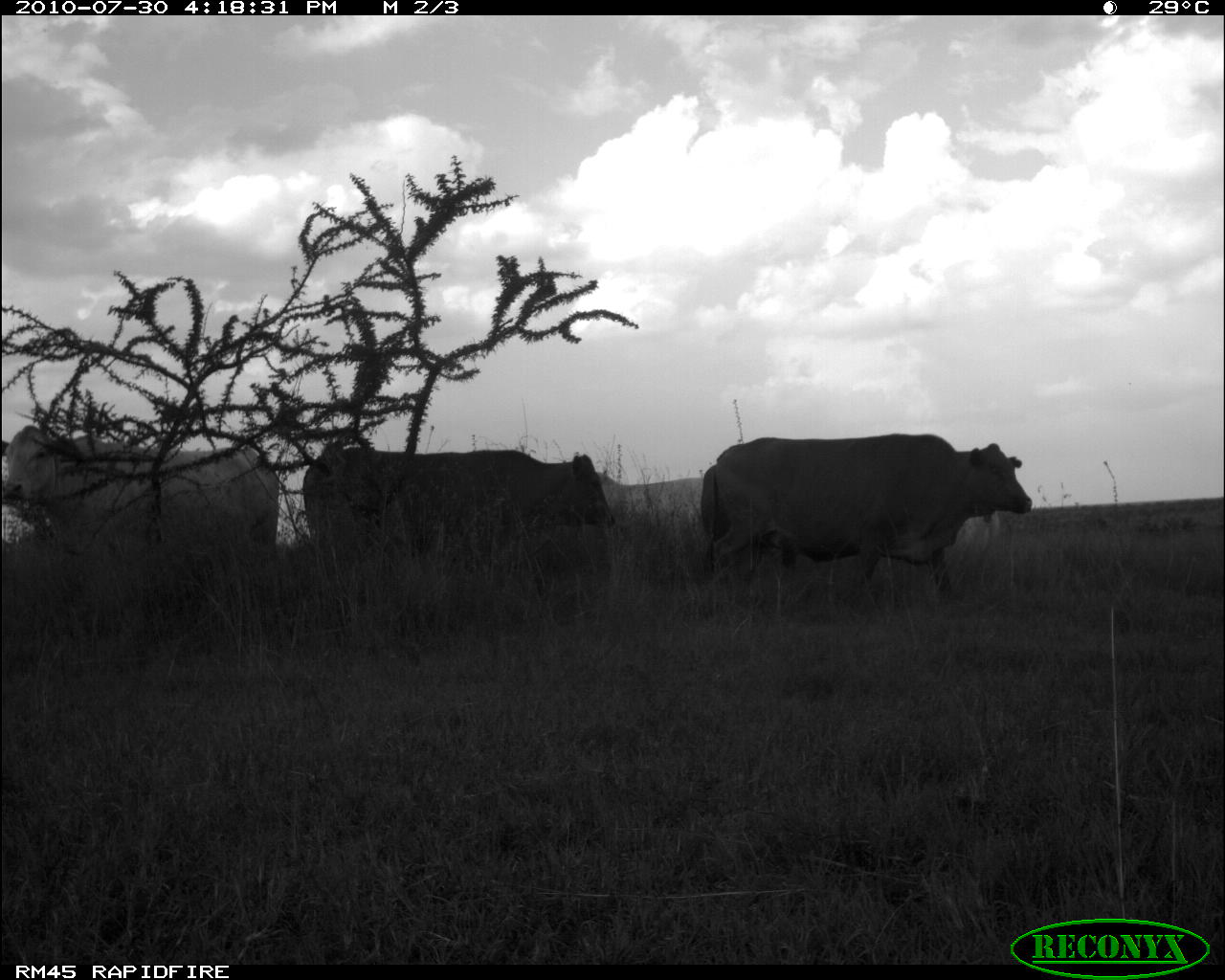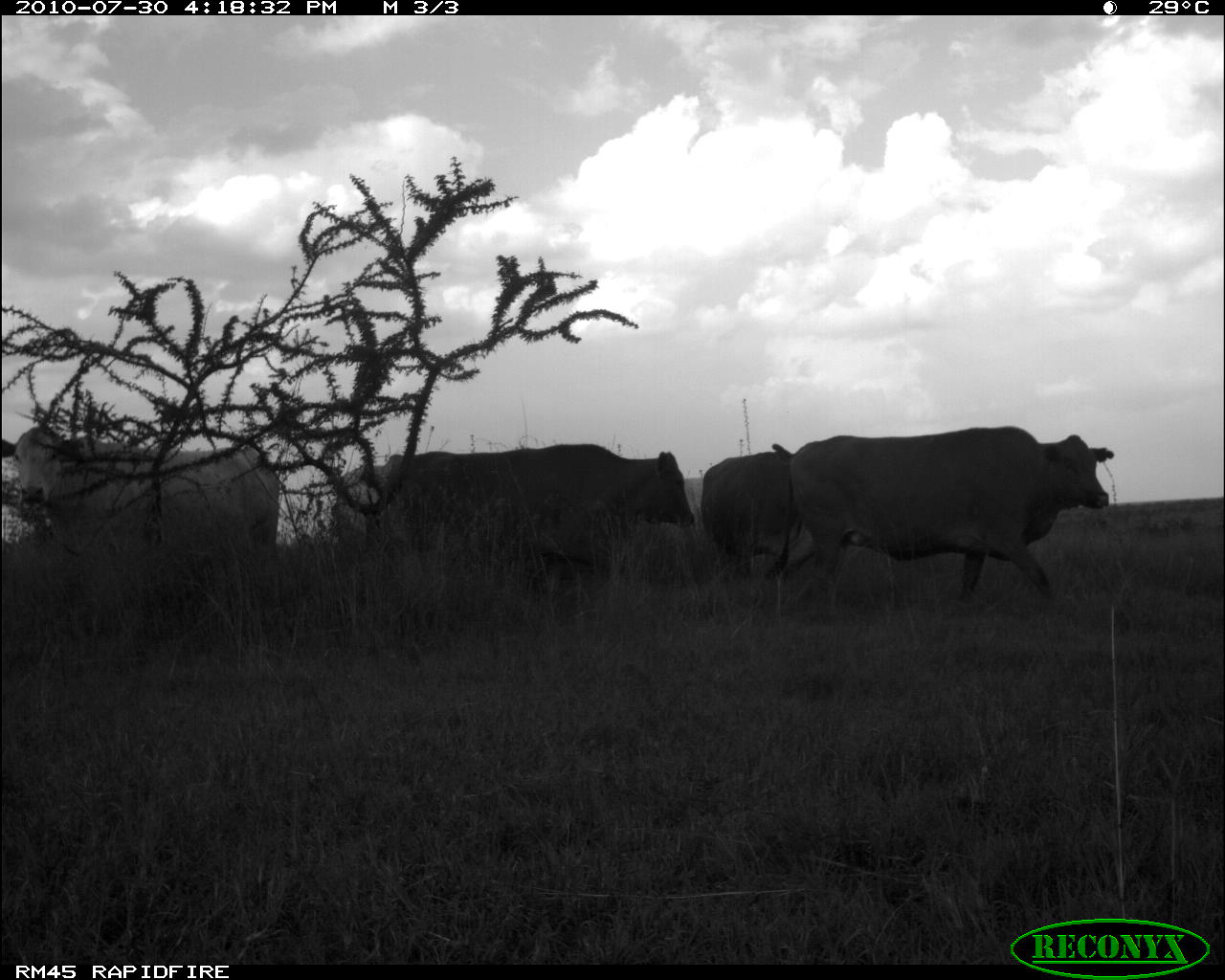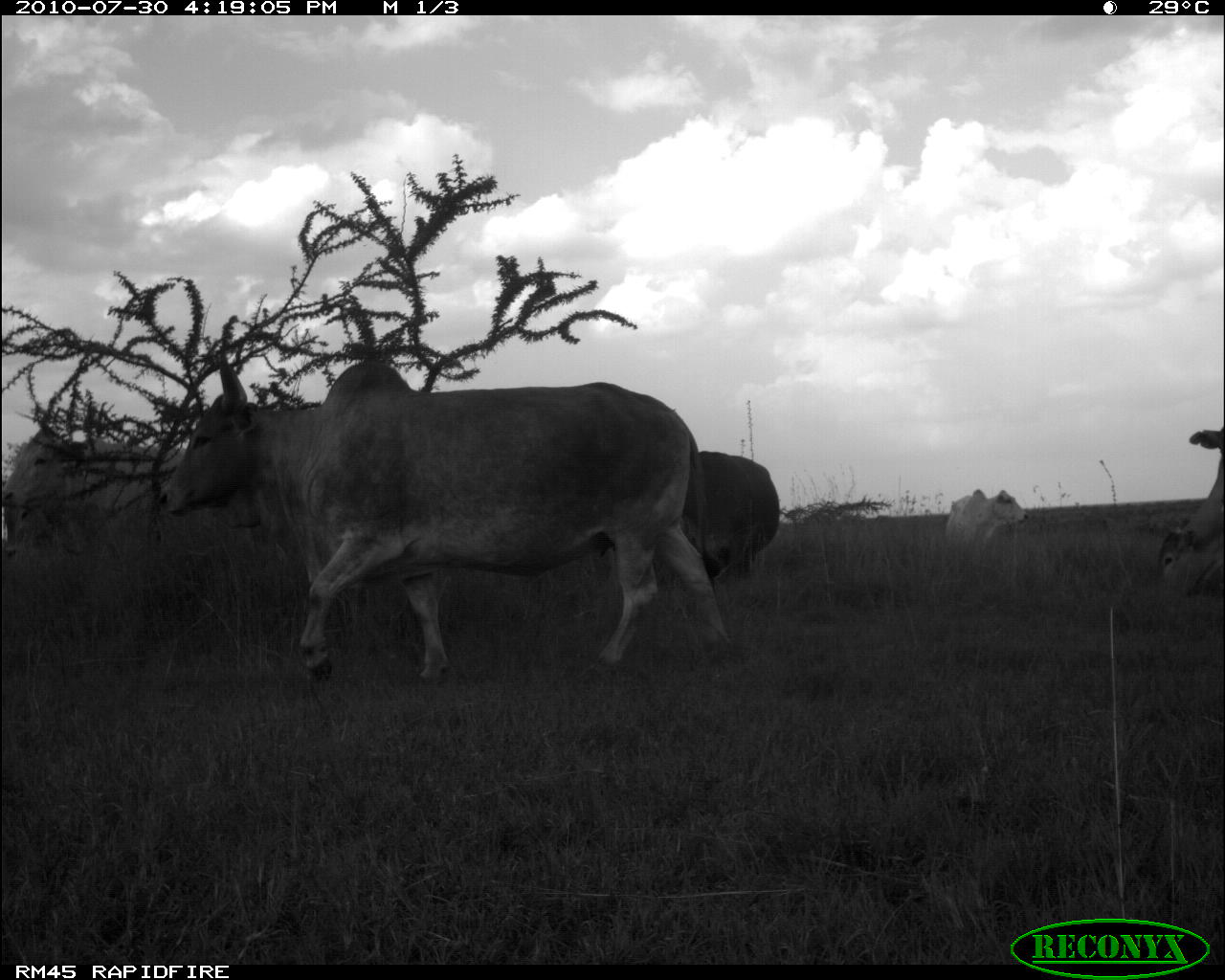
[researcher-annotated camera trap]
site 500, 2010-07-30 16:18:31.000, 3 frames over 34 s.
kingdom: Animalia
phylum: Chordata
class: Mammalia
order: Artiodactyla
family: Bovidae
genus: Tragelaphus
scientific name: Tragelaphus oryx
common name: eland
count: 5